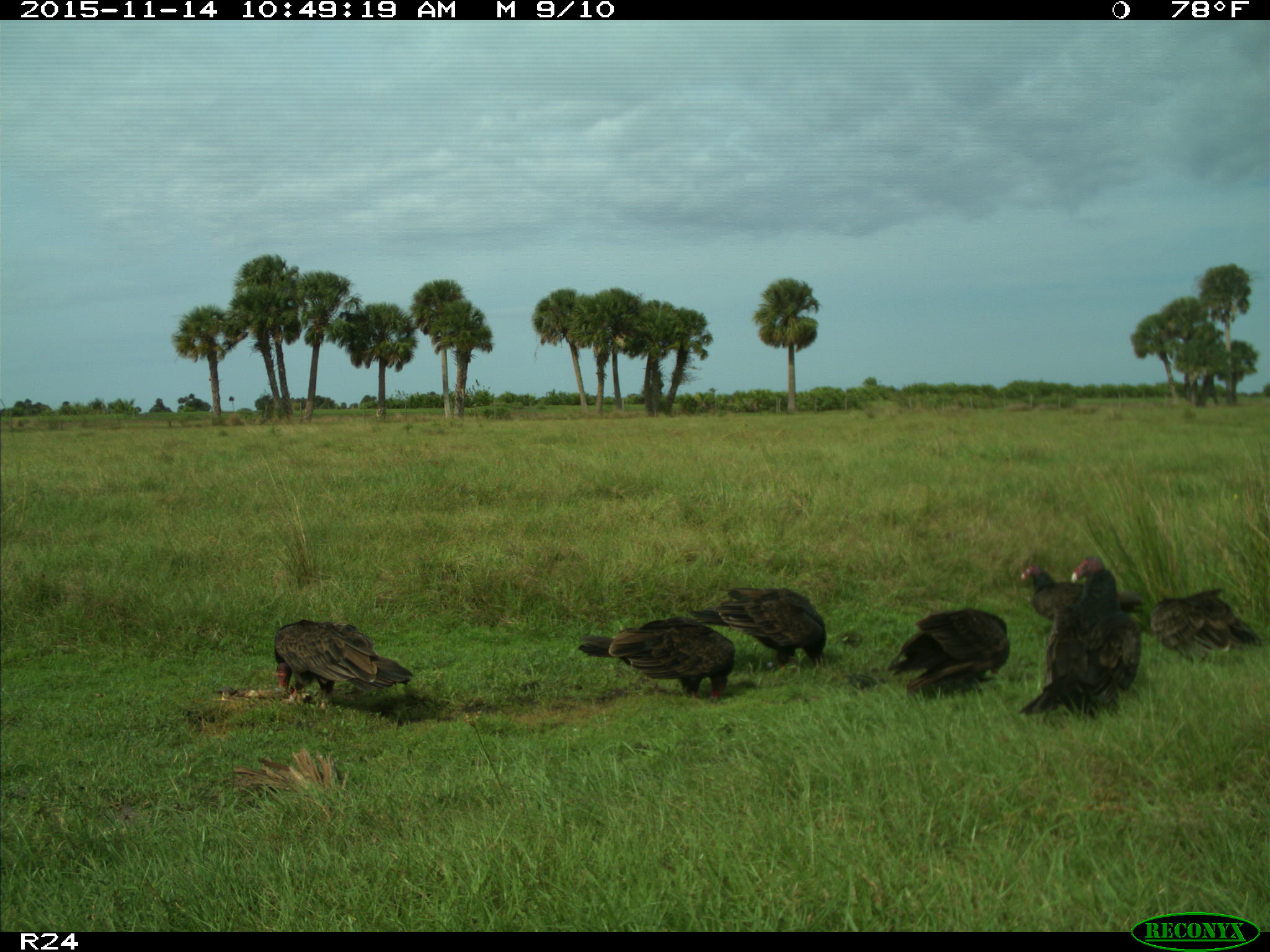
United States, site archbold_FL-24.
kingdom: Animalia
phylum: Chordata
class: Aves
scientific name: Aves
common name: birds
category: unidentified bird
Unidentified bird (birds) (Aves).